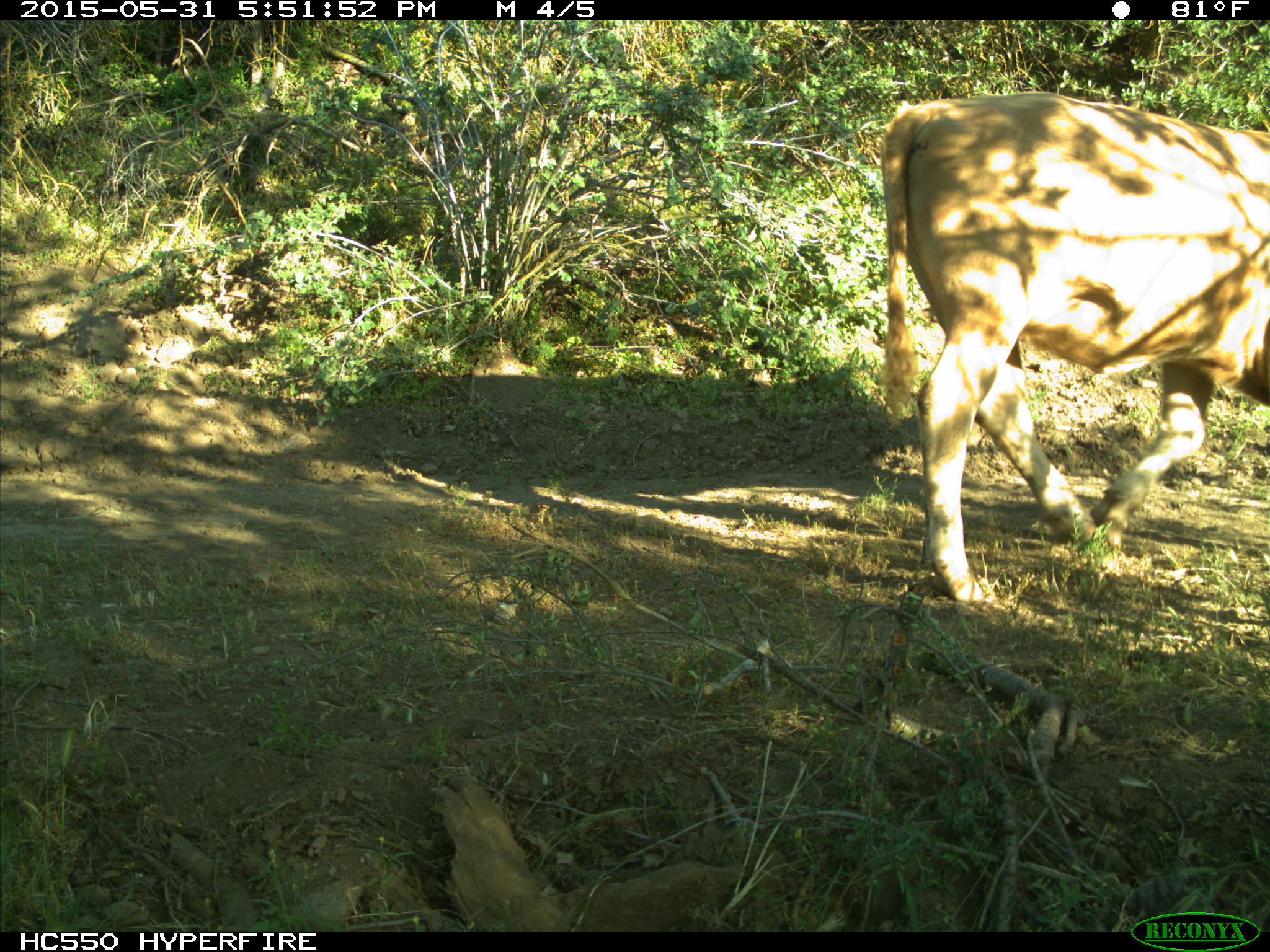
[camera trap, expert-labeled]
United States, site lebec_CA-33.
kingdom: Animalia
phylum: Chordata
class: Mammalia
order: Artiodactyla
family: Bovidae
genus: Bos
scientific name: Bos taurus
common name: domestic cow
Bos taurus (domestic cow).